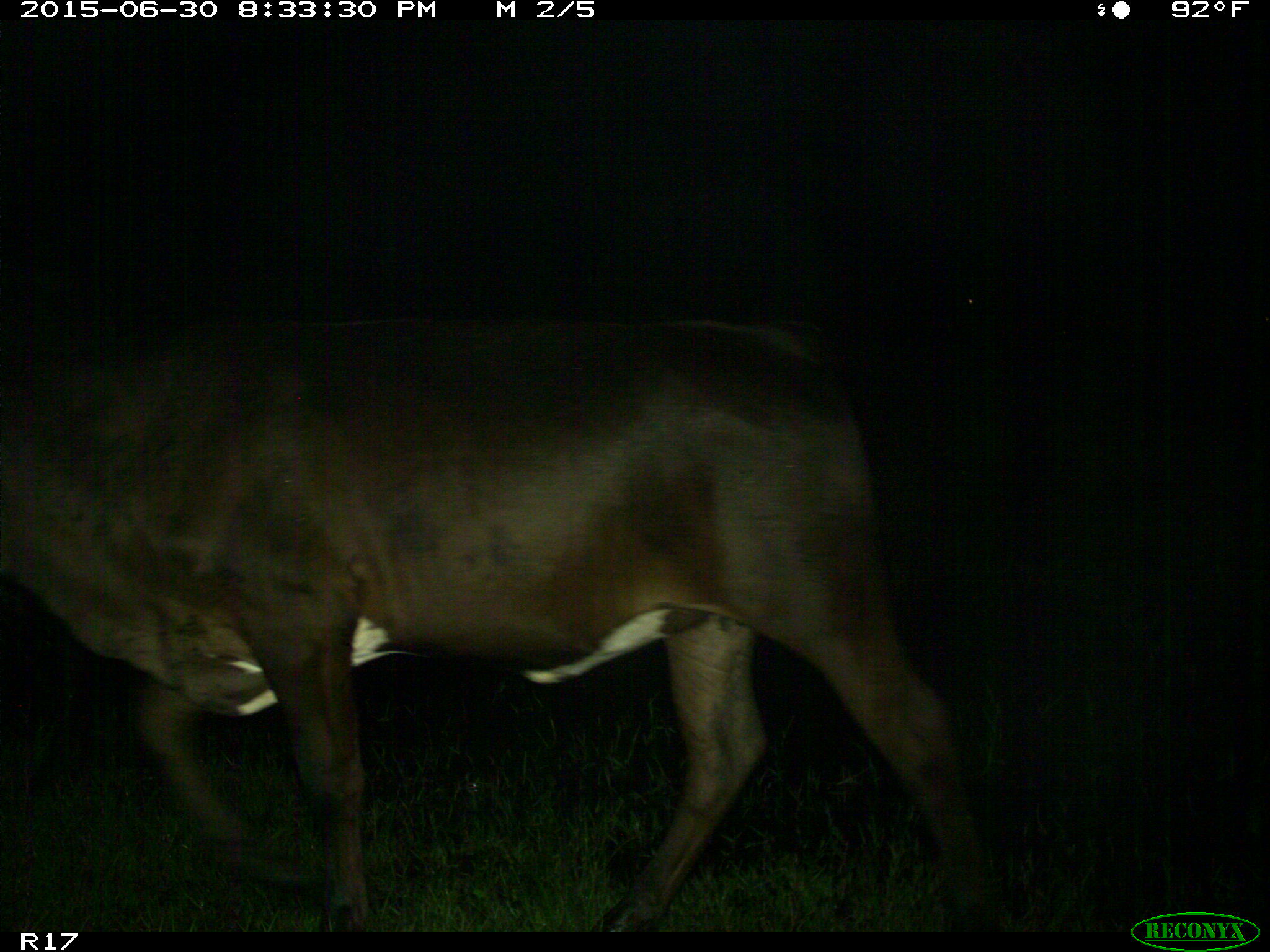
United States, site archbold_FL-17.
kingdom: Animalia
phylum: Chordata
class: Mammalia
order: Artiodactyla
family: Bovidae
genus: Bos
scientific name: Bos taurus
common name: domestic cow